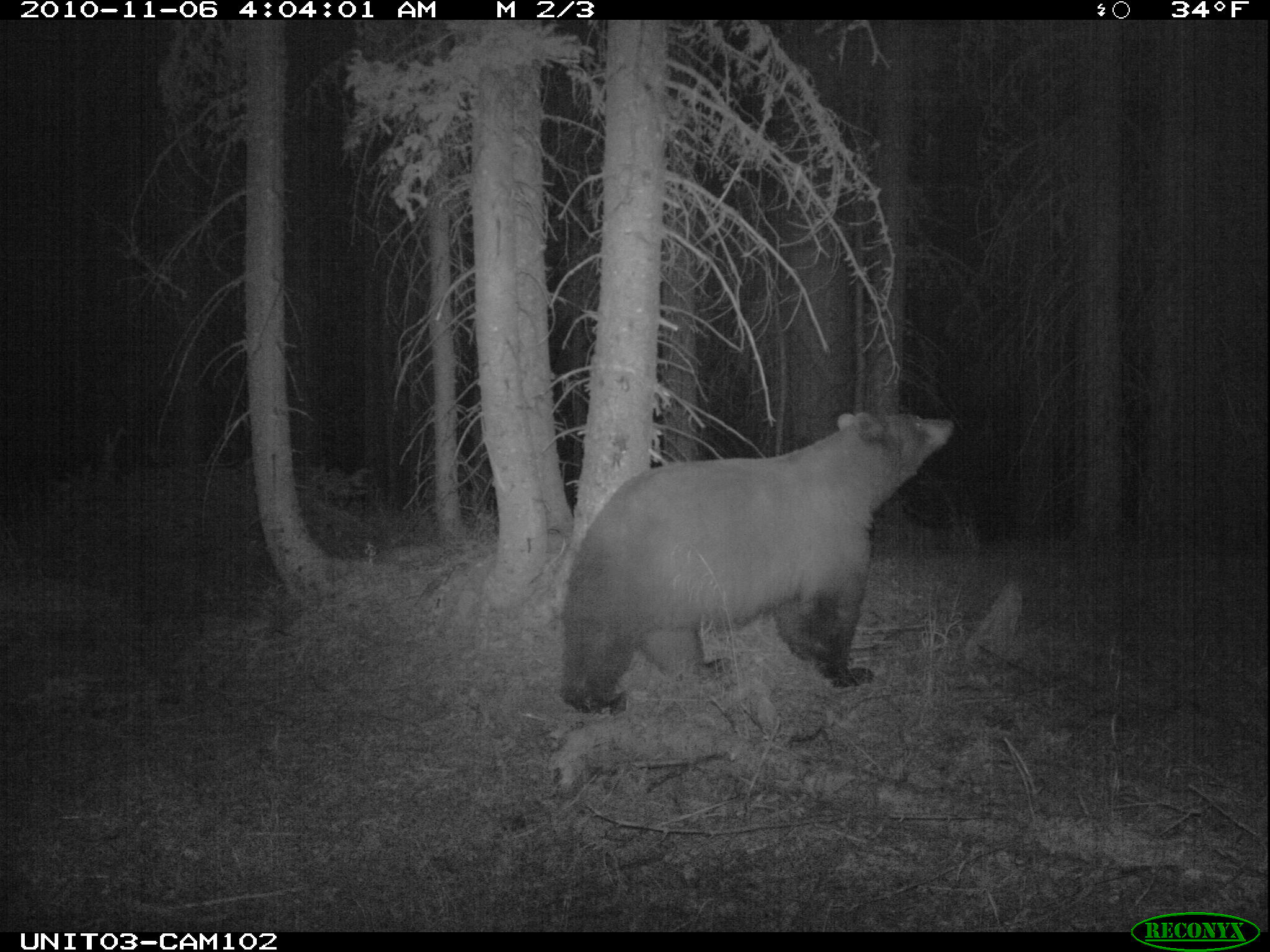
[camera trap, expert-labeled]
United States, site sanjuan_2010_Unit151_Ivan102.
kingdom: Animalia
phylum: Chordata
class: Mammalia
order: Carnivora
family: Ursidae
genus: Ursus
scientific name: Ursus americanus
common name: american black bear